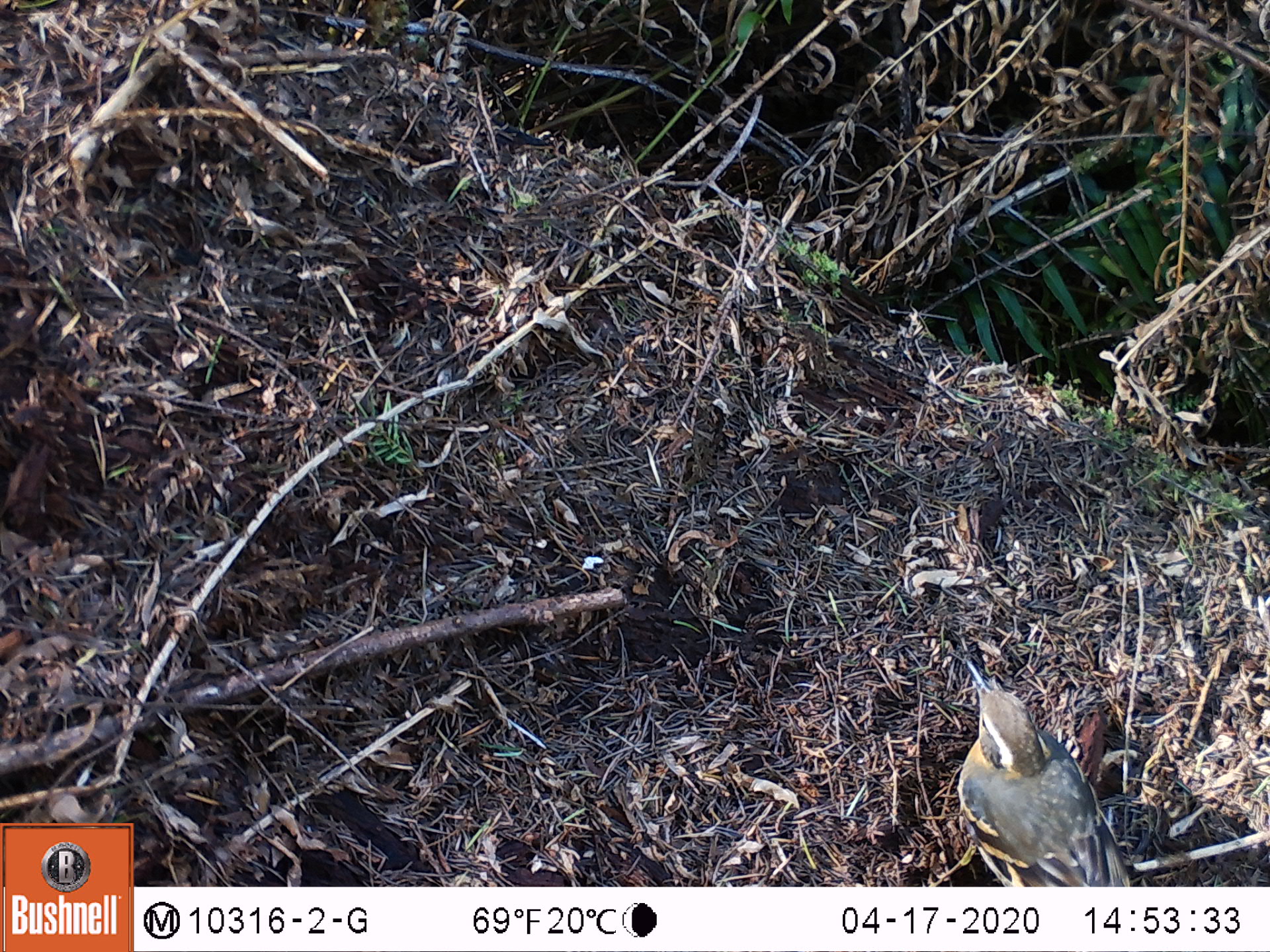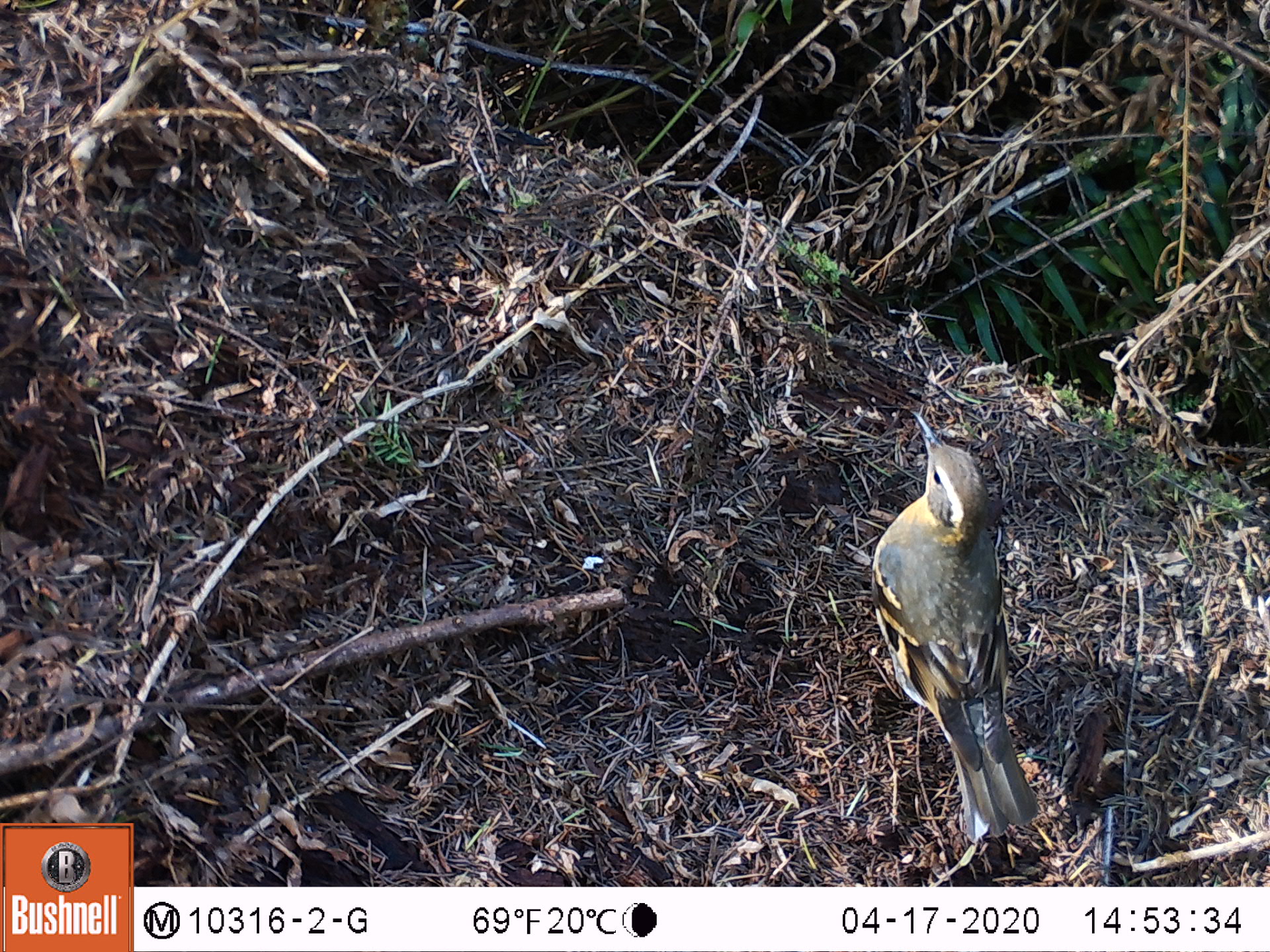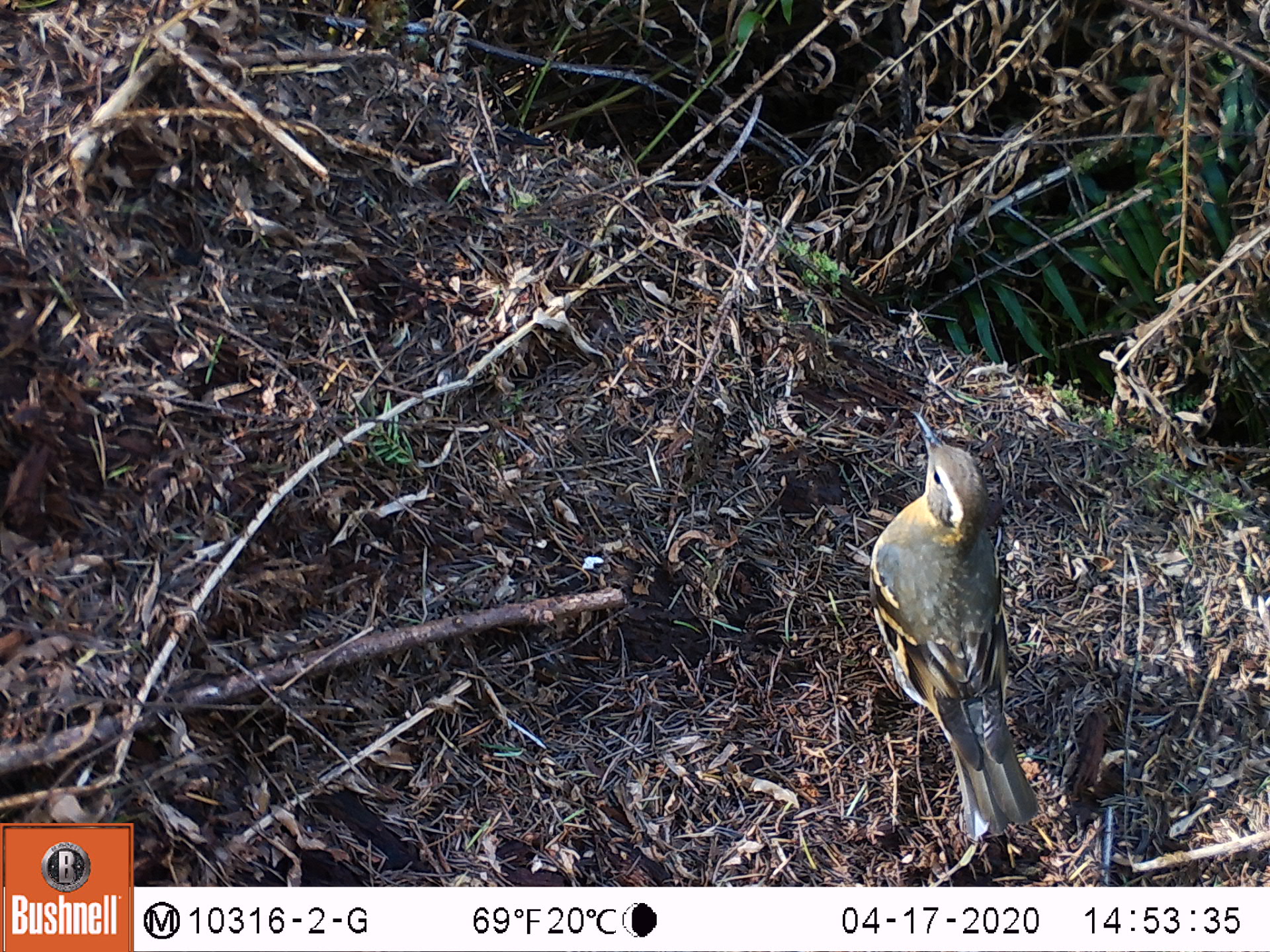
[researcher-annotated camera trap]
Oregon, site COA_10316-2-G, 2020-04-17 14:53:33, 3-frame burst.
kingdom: Animalia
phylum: Chordata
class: Aves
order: Passeriformes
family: Turdidae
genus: Ixoreus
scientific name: Ixoreus naevius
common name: varied thrush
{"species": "varied thrush (Ixoreus naevius)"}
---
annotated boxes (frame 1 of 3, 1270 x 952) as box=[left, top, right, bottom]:
varied thrush: box=[953, 667, 1129, 881]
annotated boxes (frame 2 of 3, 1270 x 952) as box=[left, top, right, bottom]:
varied thrush: box=[862, 406, 1035, 841]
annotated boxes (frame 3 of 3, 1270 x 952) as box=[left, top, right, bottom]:
varied thrush: box=[856, 400, 1040, 838]